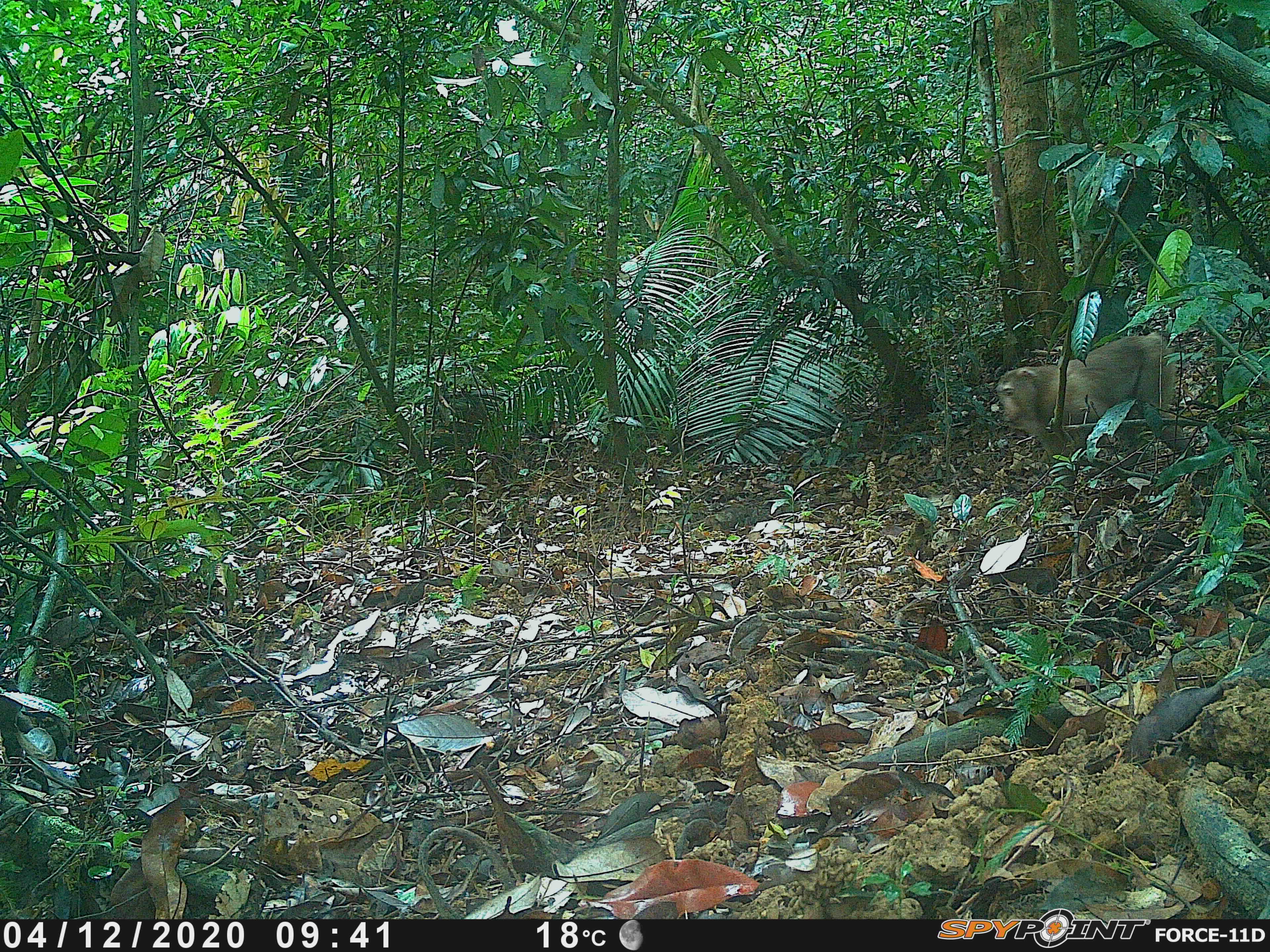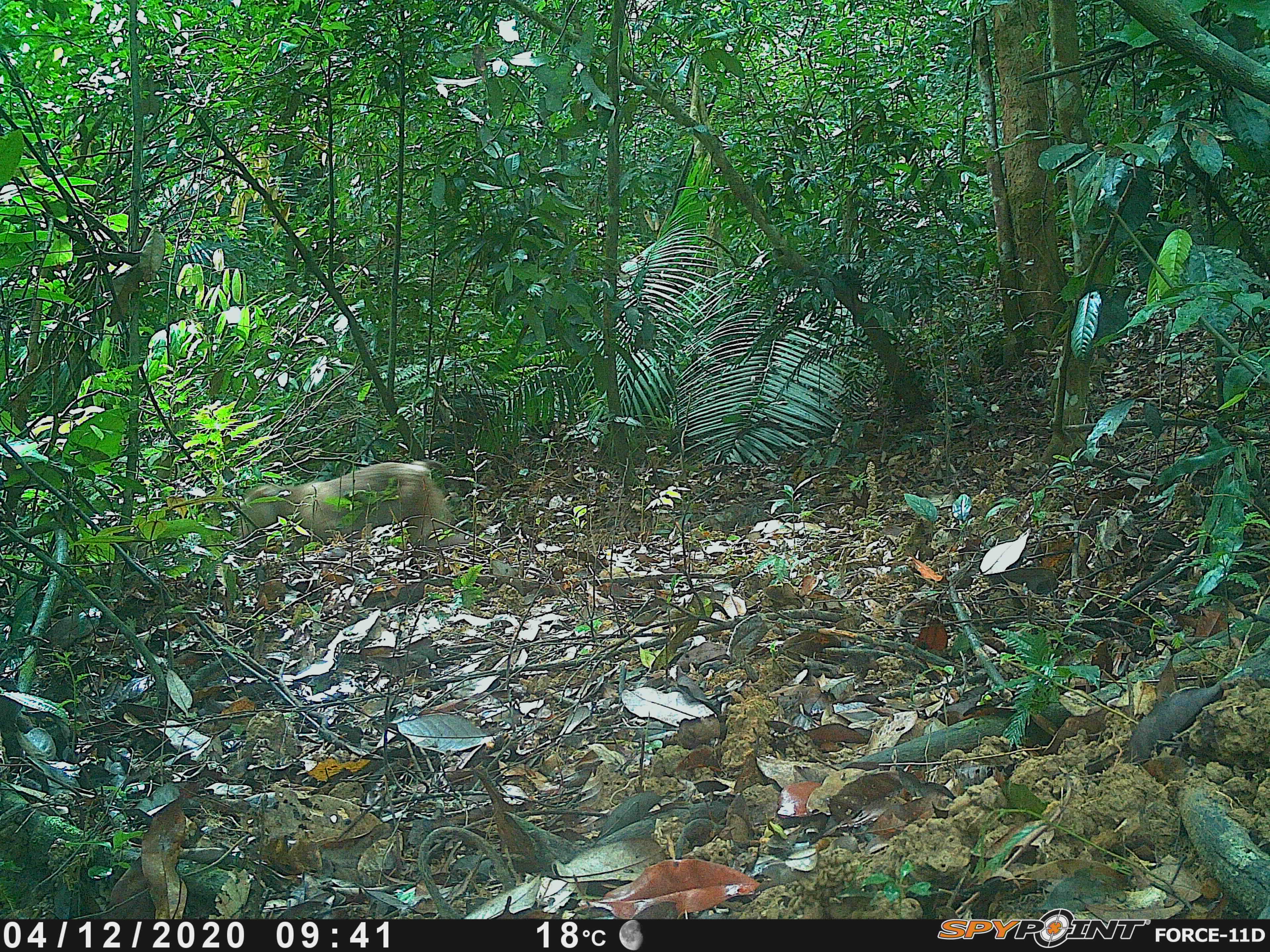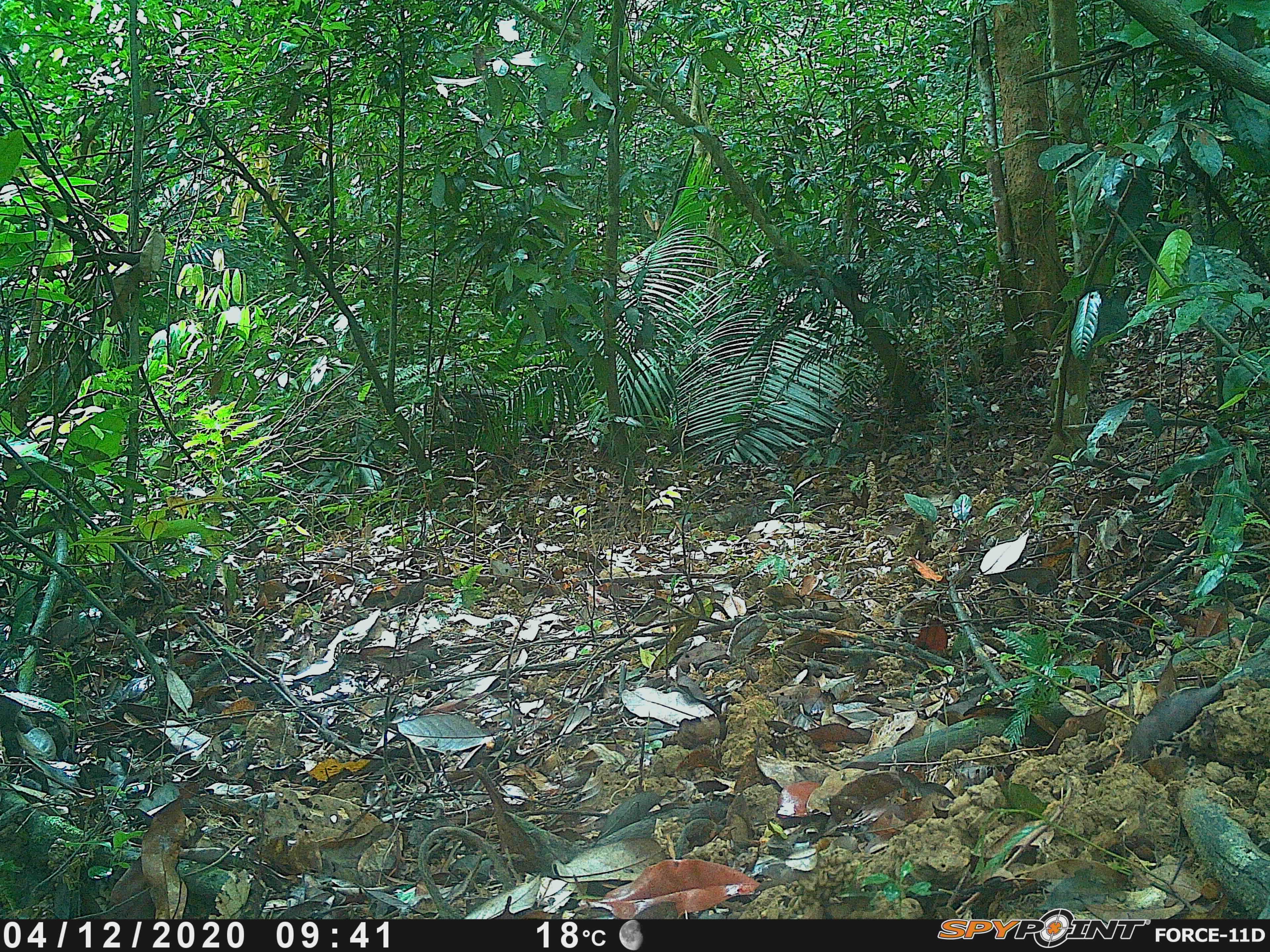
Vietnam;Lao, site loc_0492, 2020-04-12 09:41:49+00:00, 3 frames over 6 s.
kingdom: Animalia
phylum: Chordata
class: Mammalia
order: Primates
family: Cercopithecidae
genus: Macaca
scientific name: Macaca nemestrina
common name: pig-tailed macaque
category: pig tailed macaque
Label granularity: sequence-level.